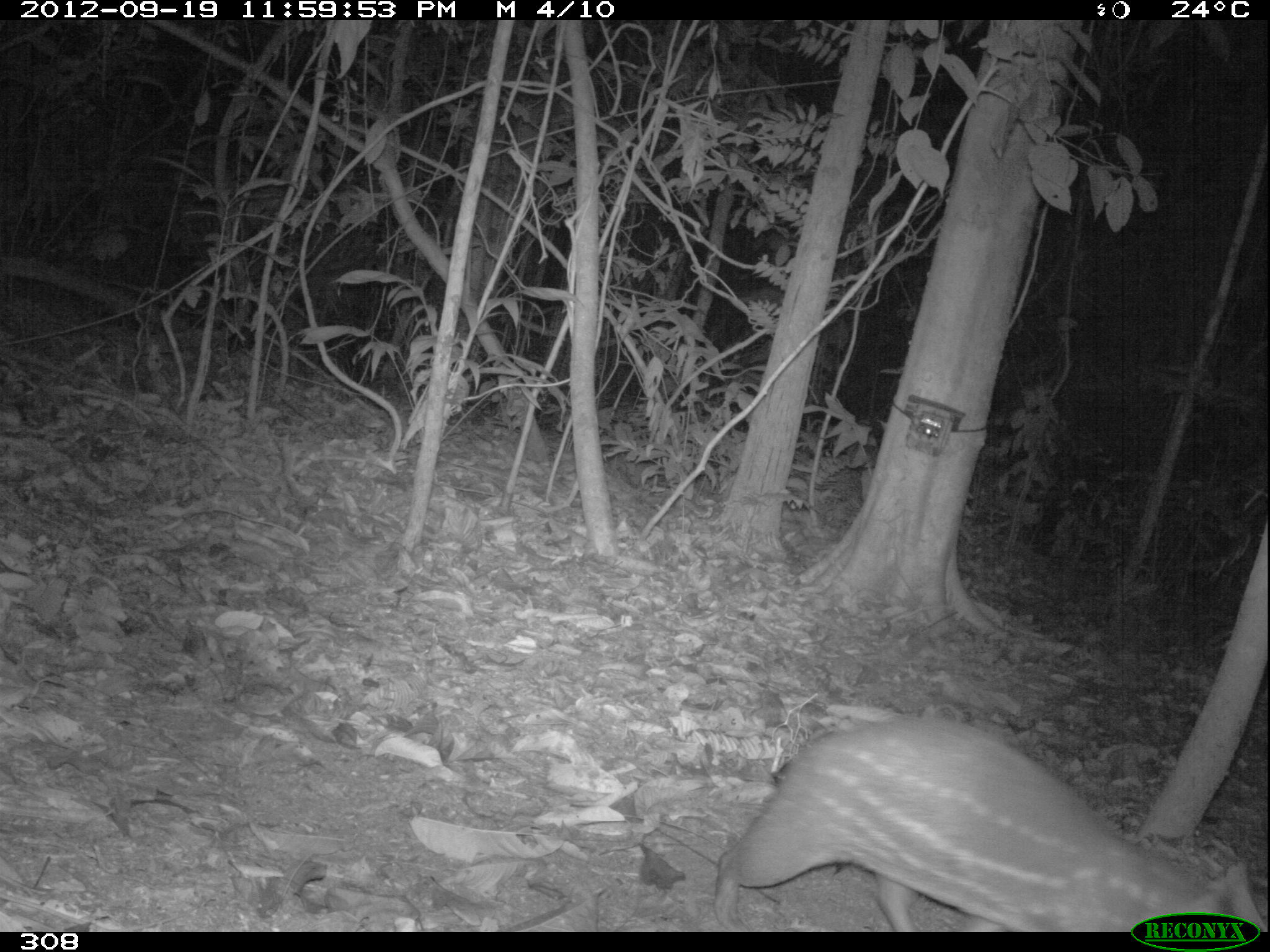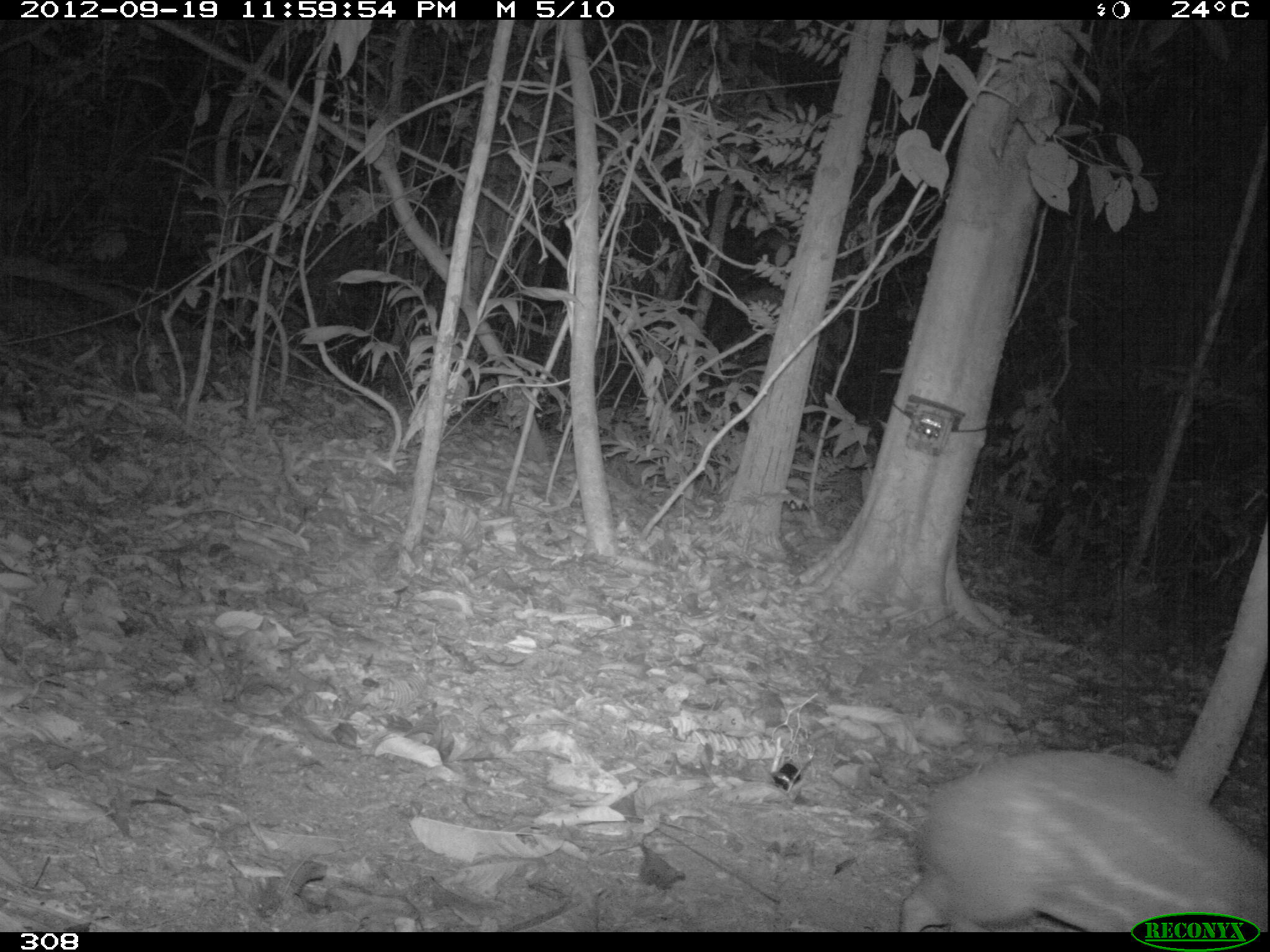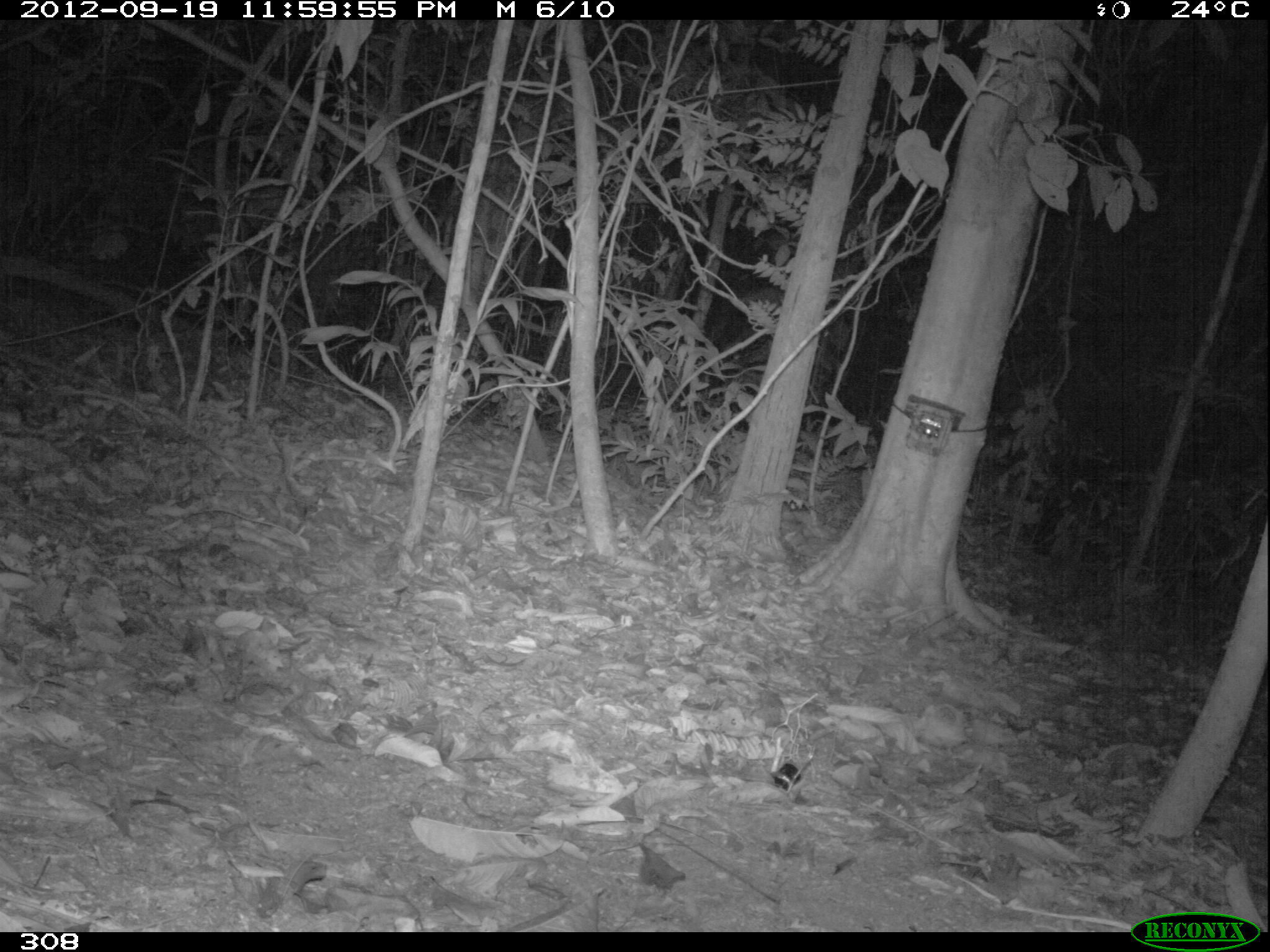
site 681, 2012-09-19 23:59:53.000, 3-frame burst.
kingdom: Animalia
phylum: Chordata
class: Mammalia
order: Rodentia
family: Cuniculidae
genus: Cuniculus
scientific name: Cuniculus paca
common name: spotted paca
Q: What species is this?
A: Cuniculus paca (spotted paca).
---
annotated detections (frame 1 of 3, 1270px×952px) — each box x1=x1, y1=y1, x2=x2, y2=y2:
cuniculus paca: x1=713, y1=715, x2=1267, y2=929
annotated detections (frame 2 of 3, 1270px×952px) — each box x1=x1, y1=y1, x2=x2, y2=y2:
cuniculus paca: x1=898, y1=749, x2=1267, y2=930